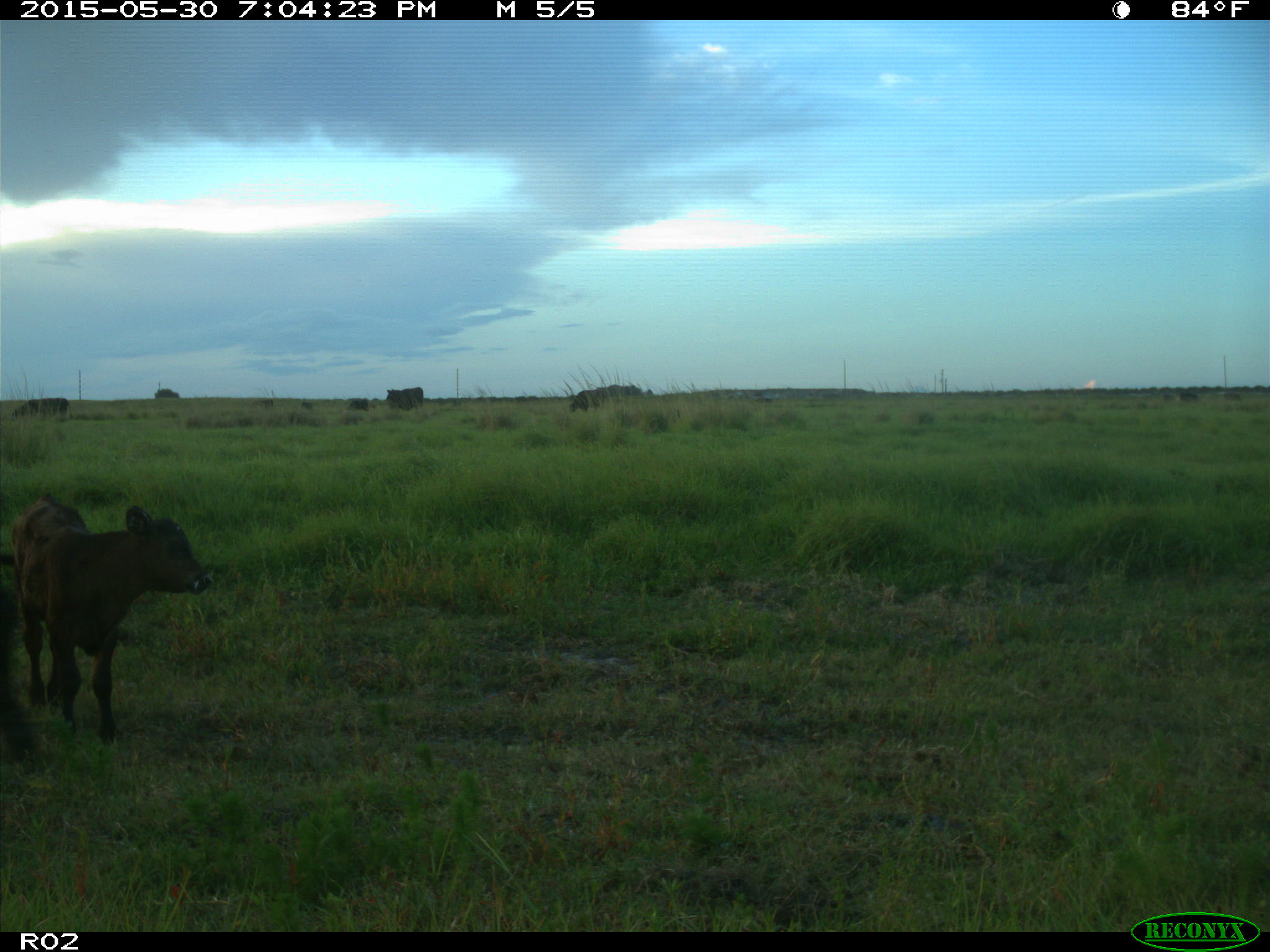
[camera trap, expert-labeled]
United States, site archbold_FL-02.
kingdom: Animalia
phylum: Chordata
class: Mammalia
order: Artiodactyla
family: Bovidae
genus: Bos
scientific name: Bos taurus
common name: domestic cow